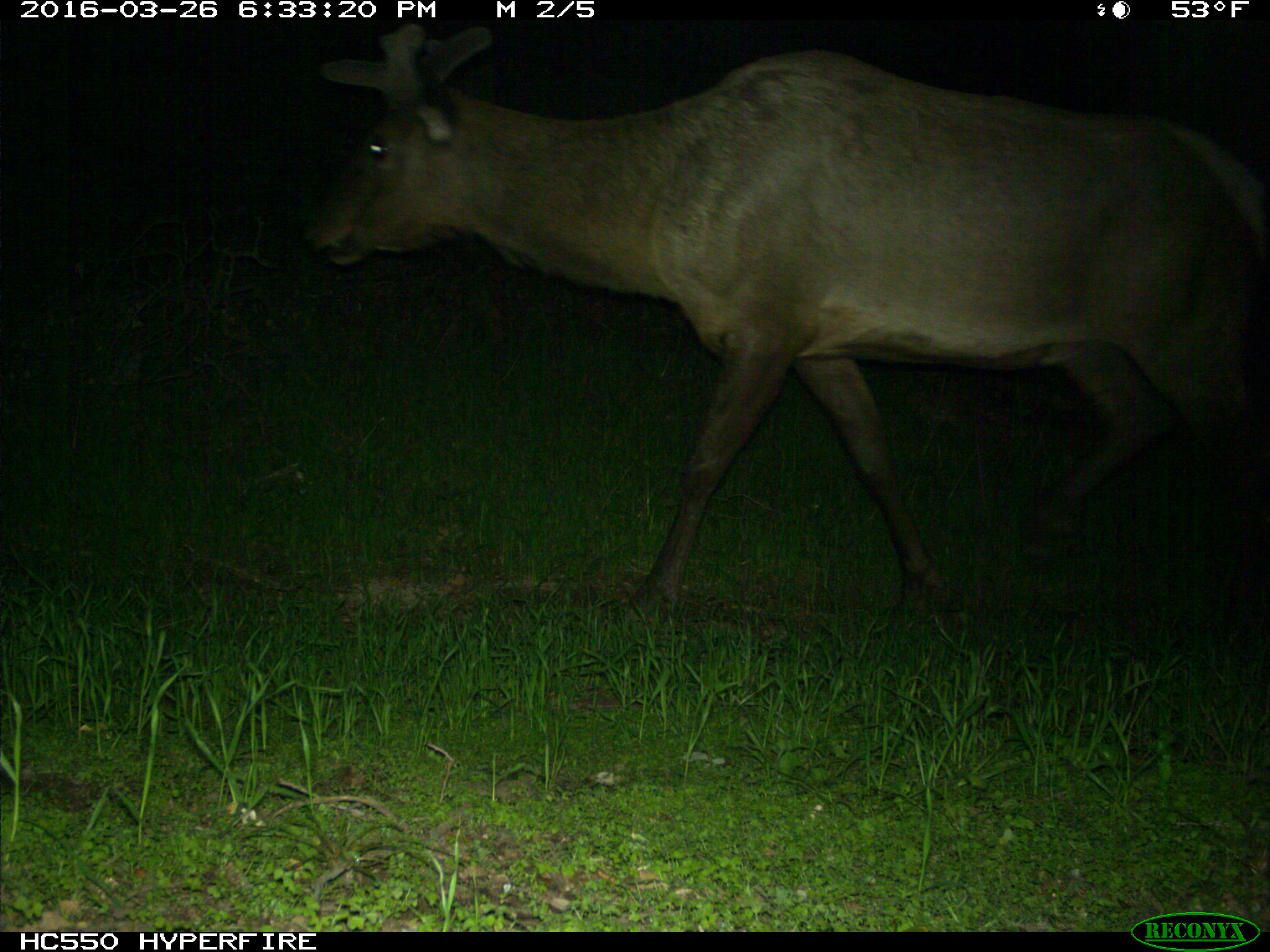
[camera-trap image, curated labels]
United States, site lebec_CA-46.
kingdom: Animalia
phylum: Chordata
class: Mammalia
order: Artiodactyla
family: Cervidae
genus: Cervus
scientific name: Cervus canadensis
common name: elk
Cervus canadensis (elk).